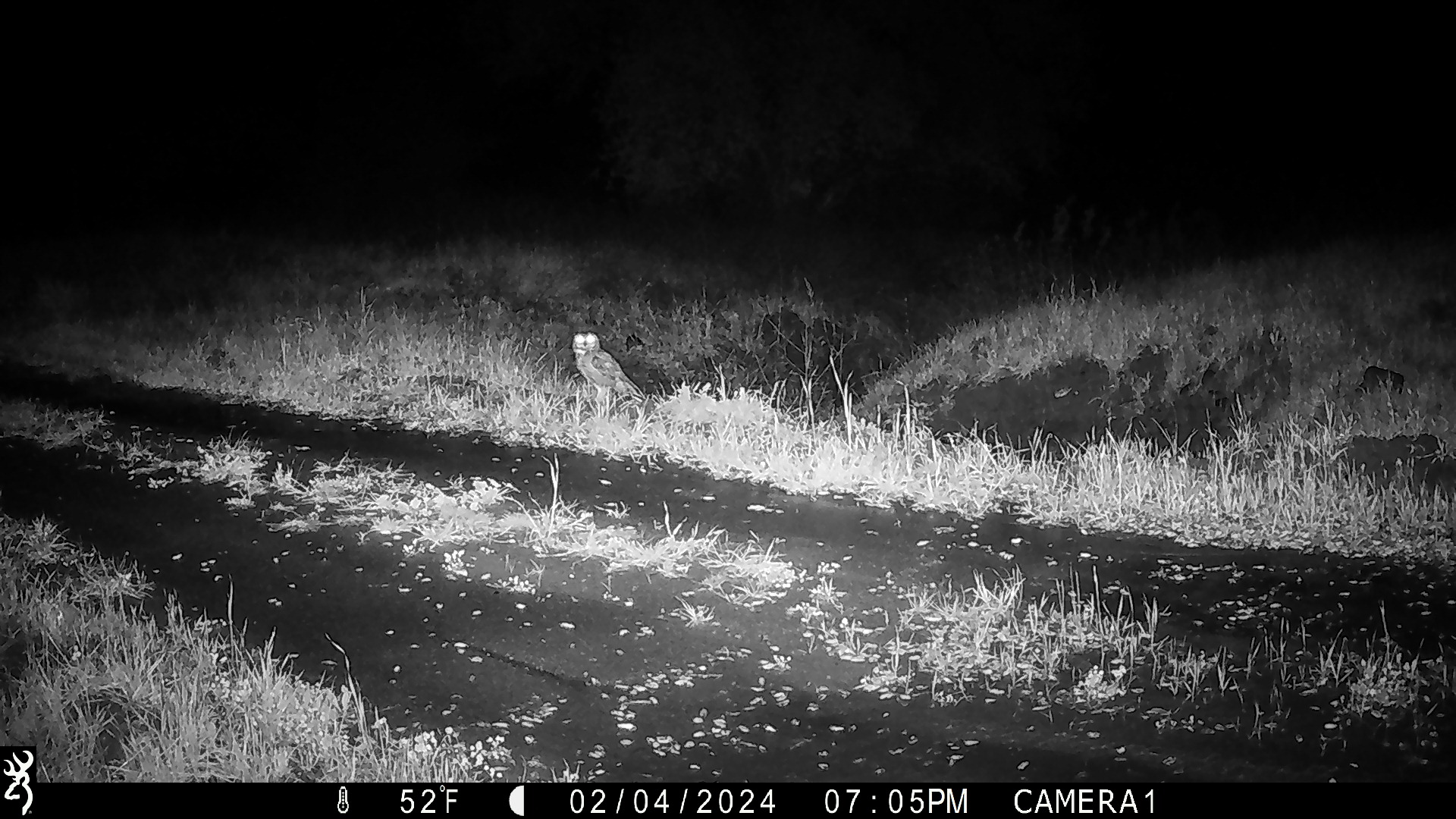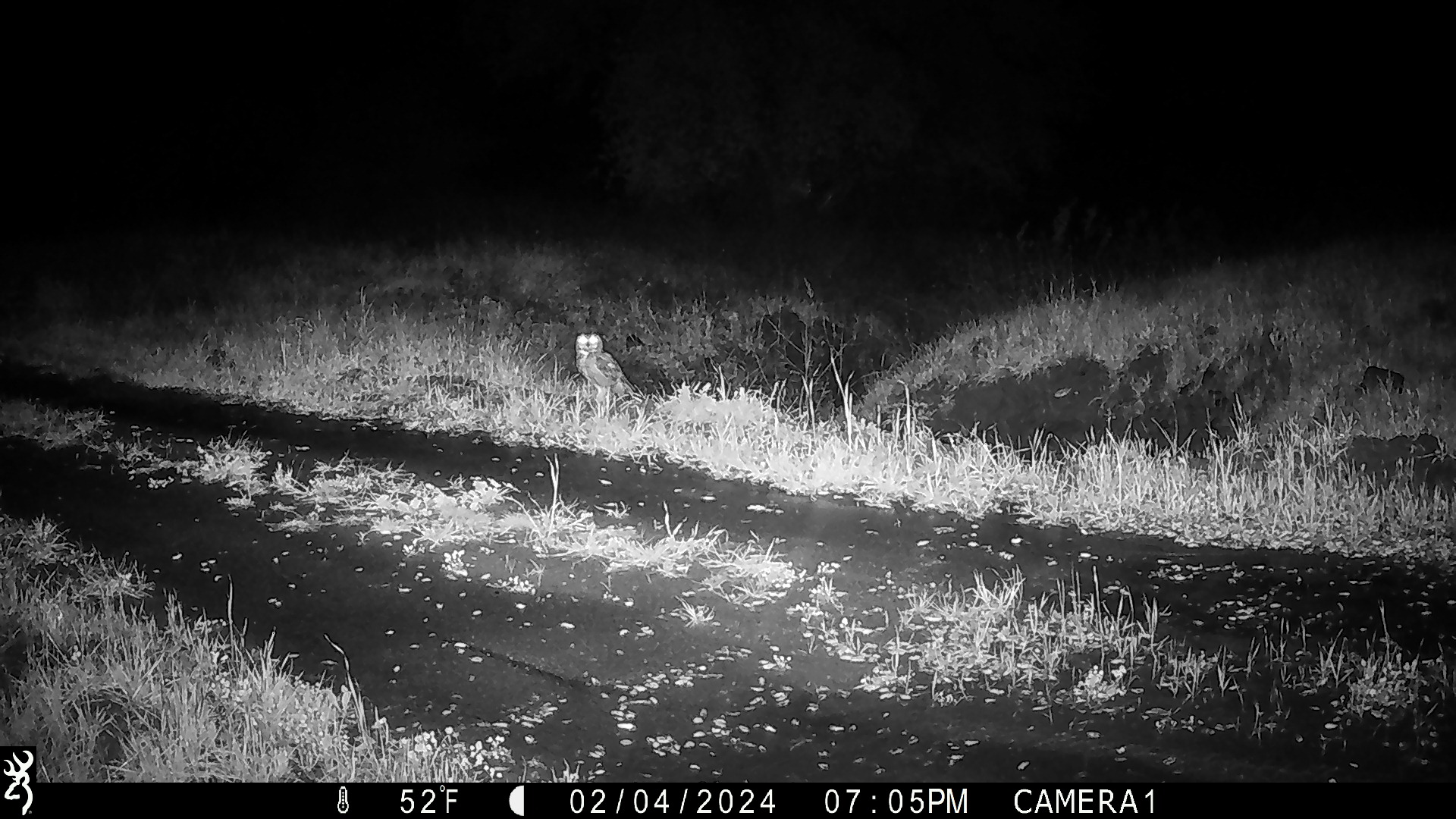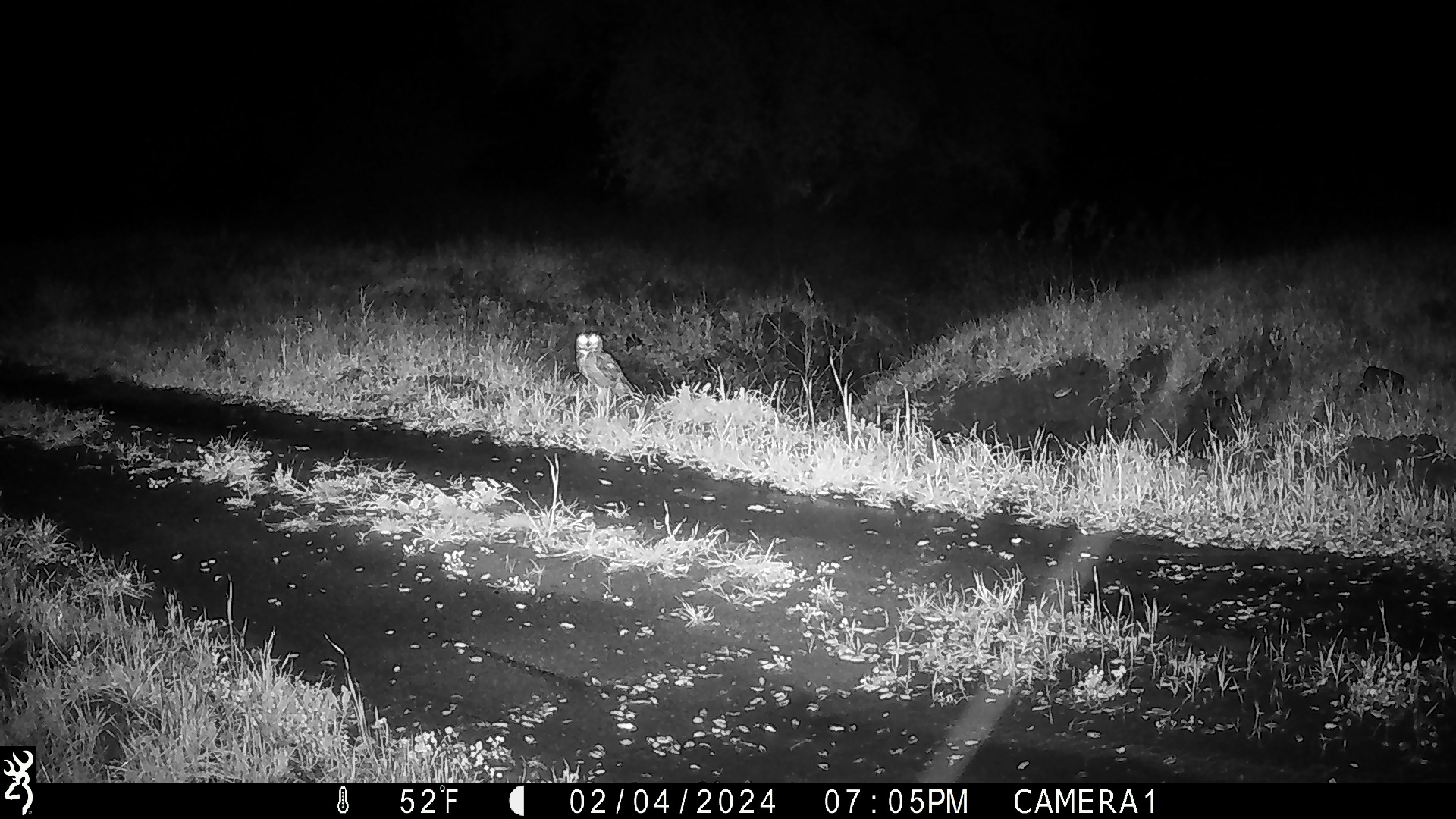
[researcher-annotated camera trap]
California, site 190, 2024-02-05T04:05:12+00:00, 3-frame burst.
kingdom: Animalia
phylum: Chordata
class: Aves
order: Strigiformes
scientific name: Strigiformes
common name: owl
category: unknown owl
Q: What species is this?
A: Unknown owl (owl) (Strigiformes).